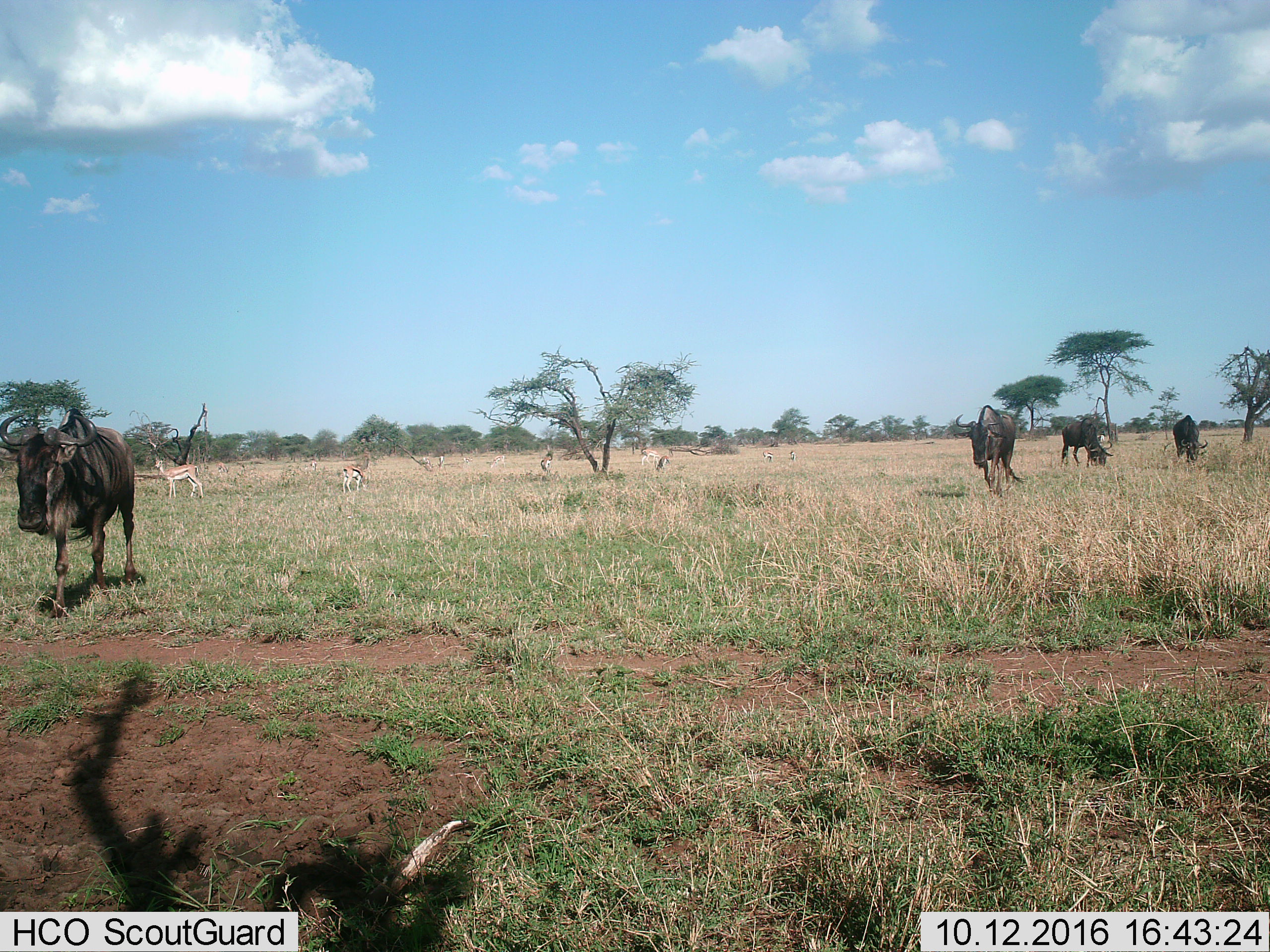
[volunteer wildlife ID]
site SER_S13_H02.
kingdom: Animalia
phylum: Chordata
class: Mammalia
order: Artiodactyla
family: Bovidae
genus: Eudorcas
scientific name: Eudorcas thomsonii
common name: thomson's gazelle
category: gazellethomsons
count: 10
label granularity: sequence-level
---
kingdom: Animalia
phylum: Chordata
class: Mammalia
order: Artiodactyla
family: Bovidae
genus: Connochaetes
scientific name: Connochaetes taurinus taurinus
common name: blue wildebeest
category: wildebeestblue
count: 4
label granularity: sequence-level